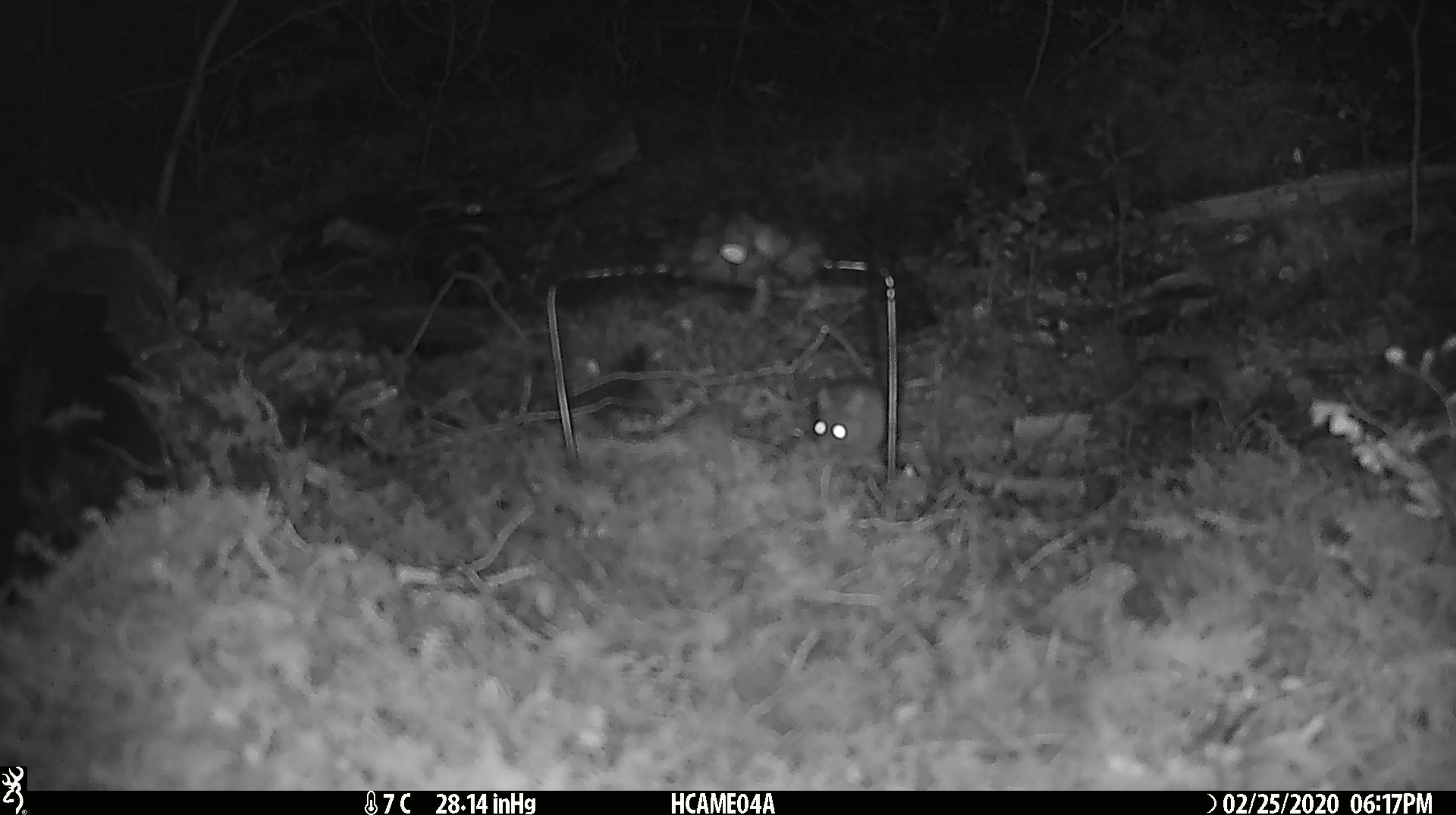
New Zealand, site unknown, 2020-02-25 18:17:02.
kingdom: Animalia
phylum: Chordata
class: Mammalia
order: Rodentia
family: Muridae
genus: Mus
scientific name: Mus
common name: mouse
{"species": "mouse (Mus)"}